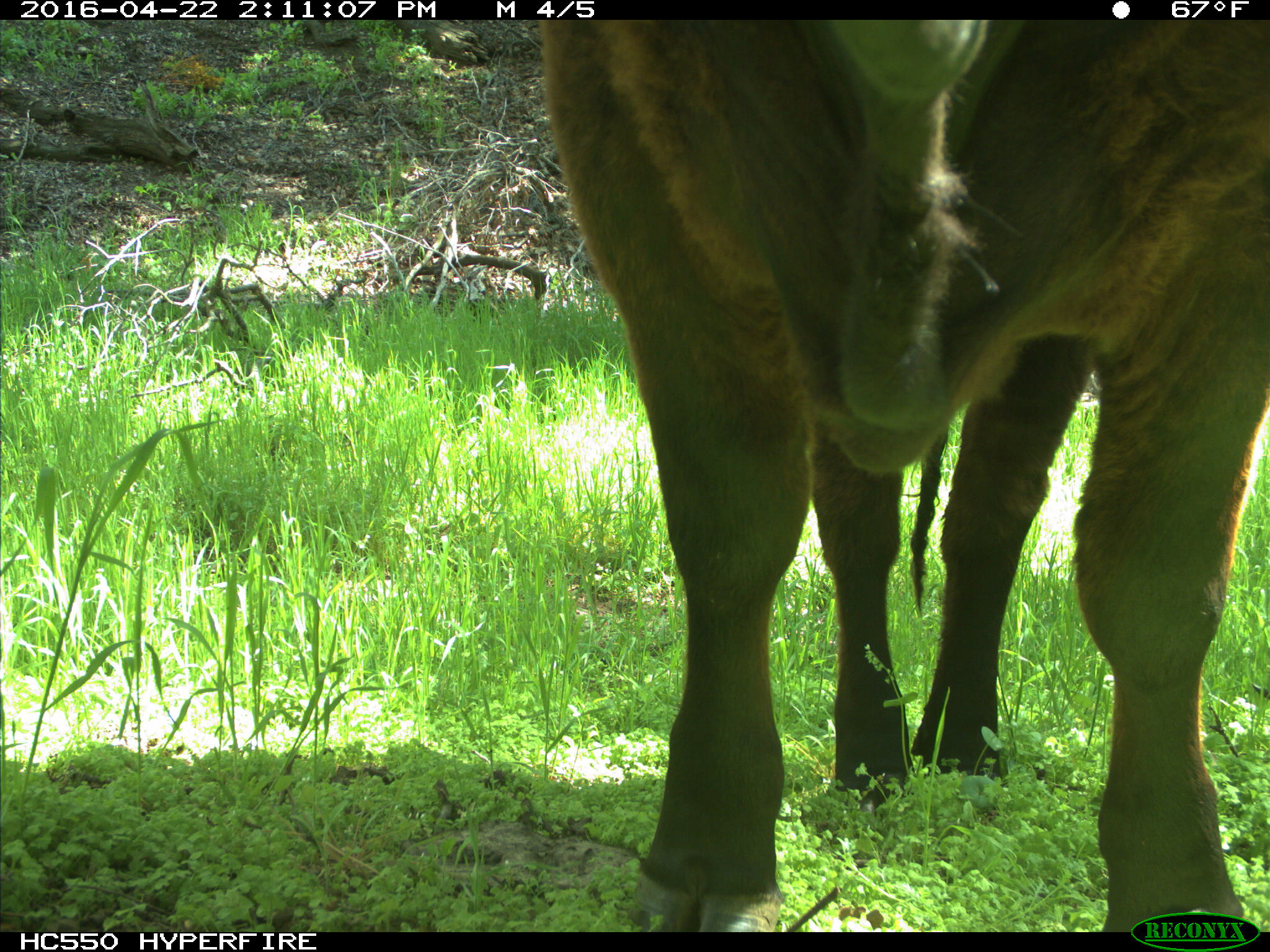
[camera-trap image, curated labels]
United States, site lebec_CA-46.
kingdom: Animalia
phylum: Chordata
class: Mammalia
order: Artiodactyla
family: Bovidae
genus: Bos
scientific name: Bos taurus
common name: domestic cow